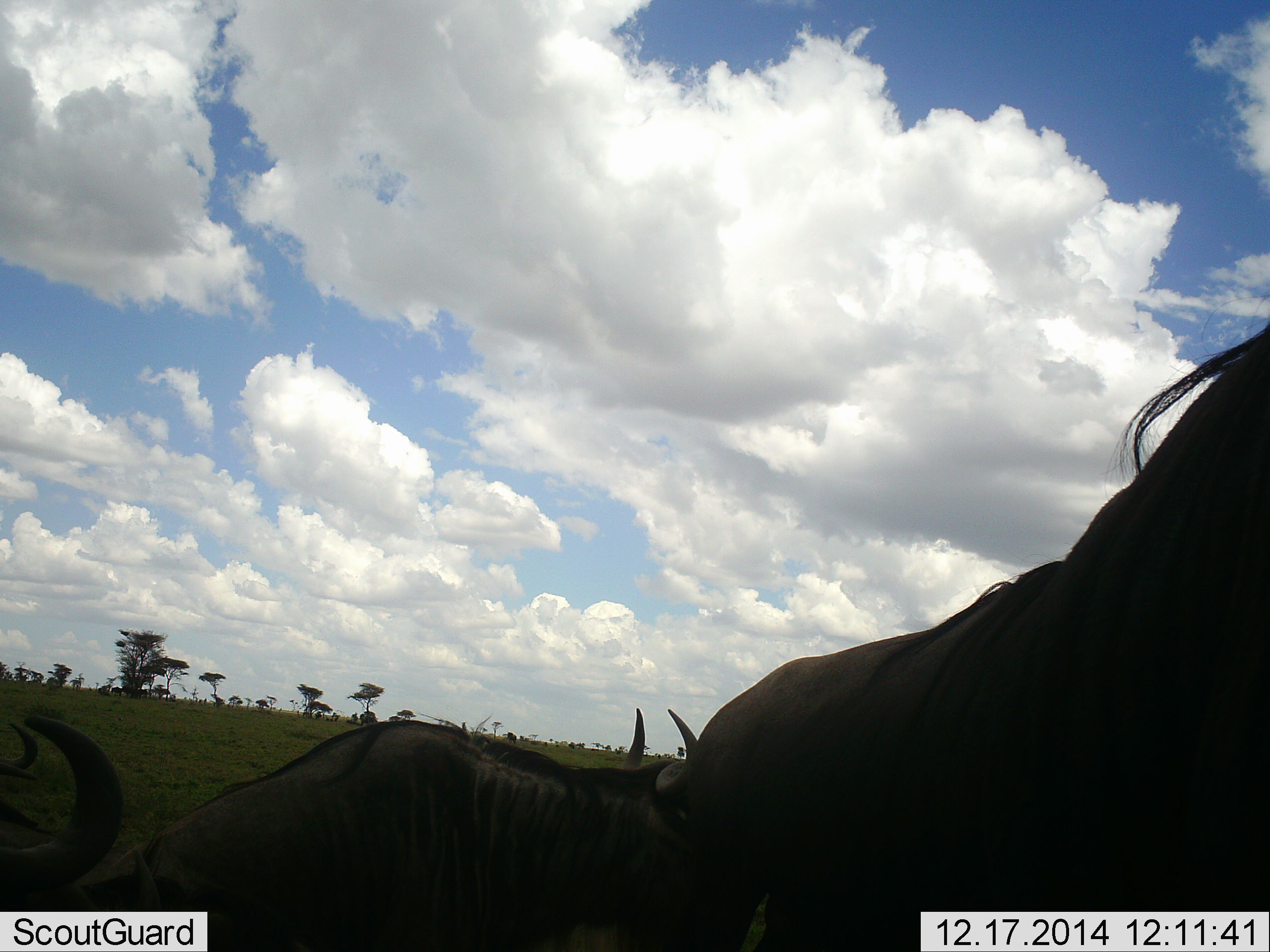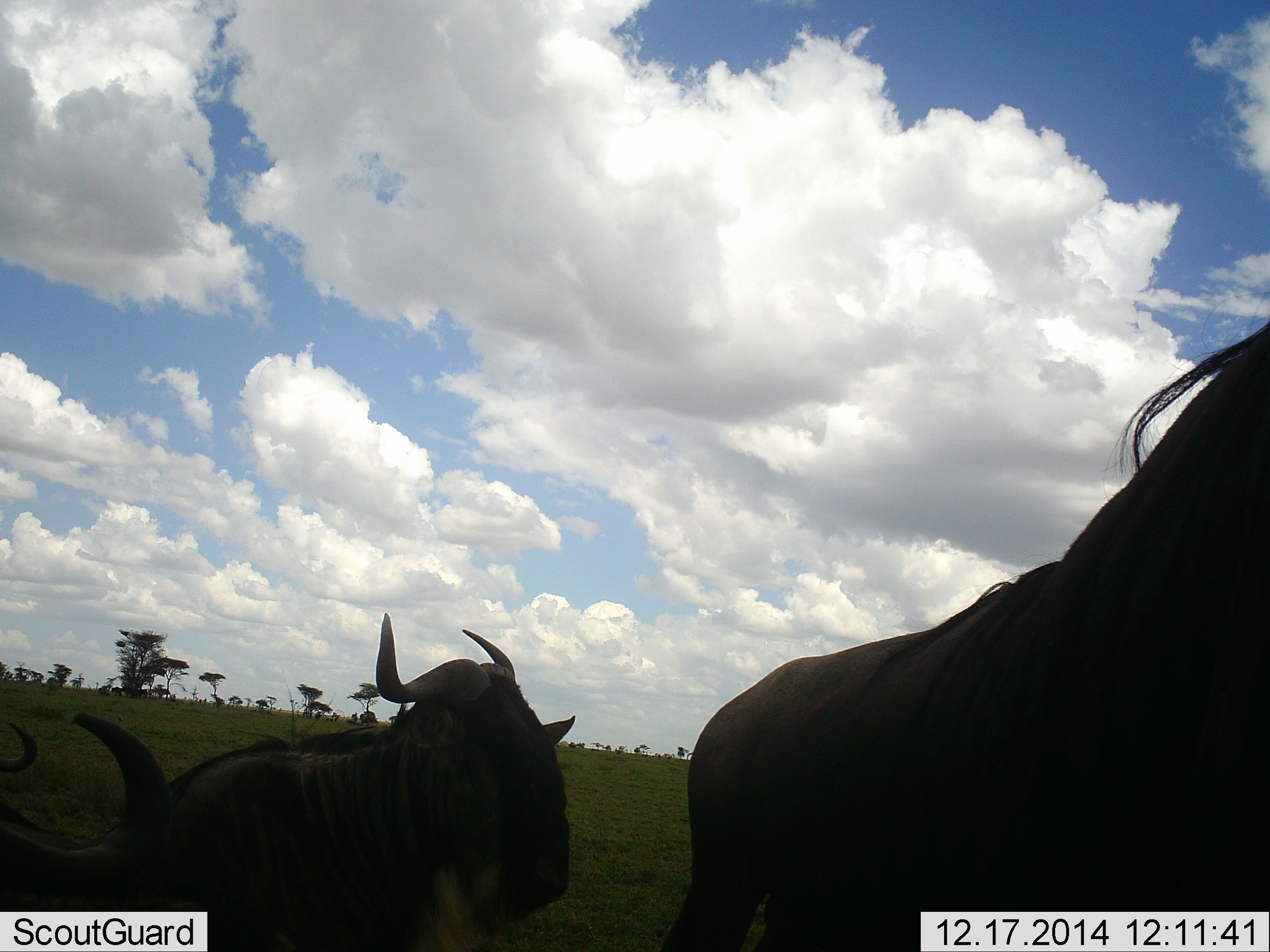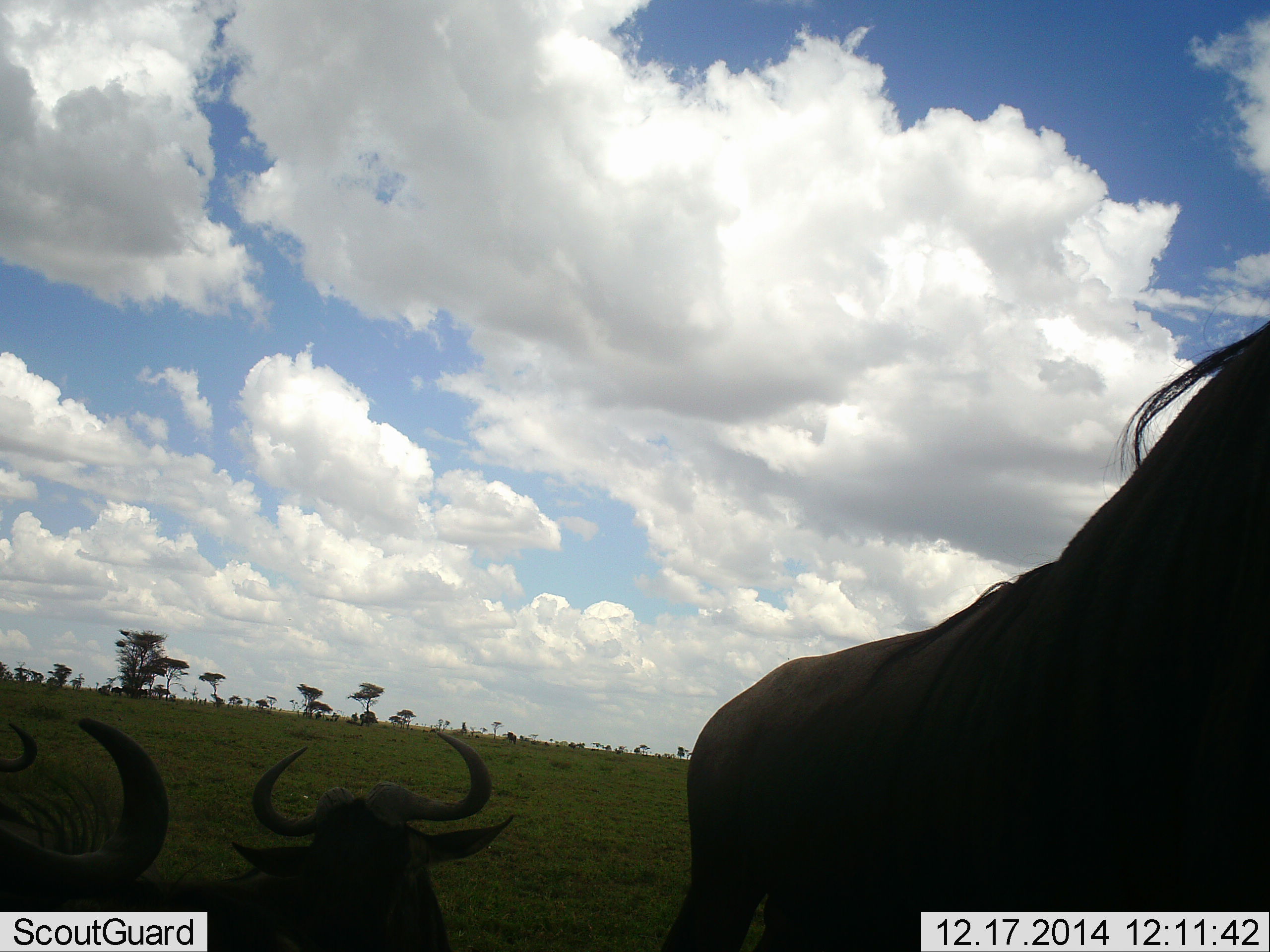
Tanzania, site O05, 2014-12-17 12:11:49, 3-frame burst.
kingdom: Animalia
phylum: Chordata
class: Mammalia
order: Artiodactyla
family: Bovidae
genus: Connochaetes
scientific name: Connochaetes taurinus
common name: blue wildebeest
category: wildebeest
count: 3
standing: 60%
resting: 20%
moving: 60%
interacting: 0%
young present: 0%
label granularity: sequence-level